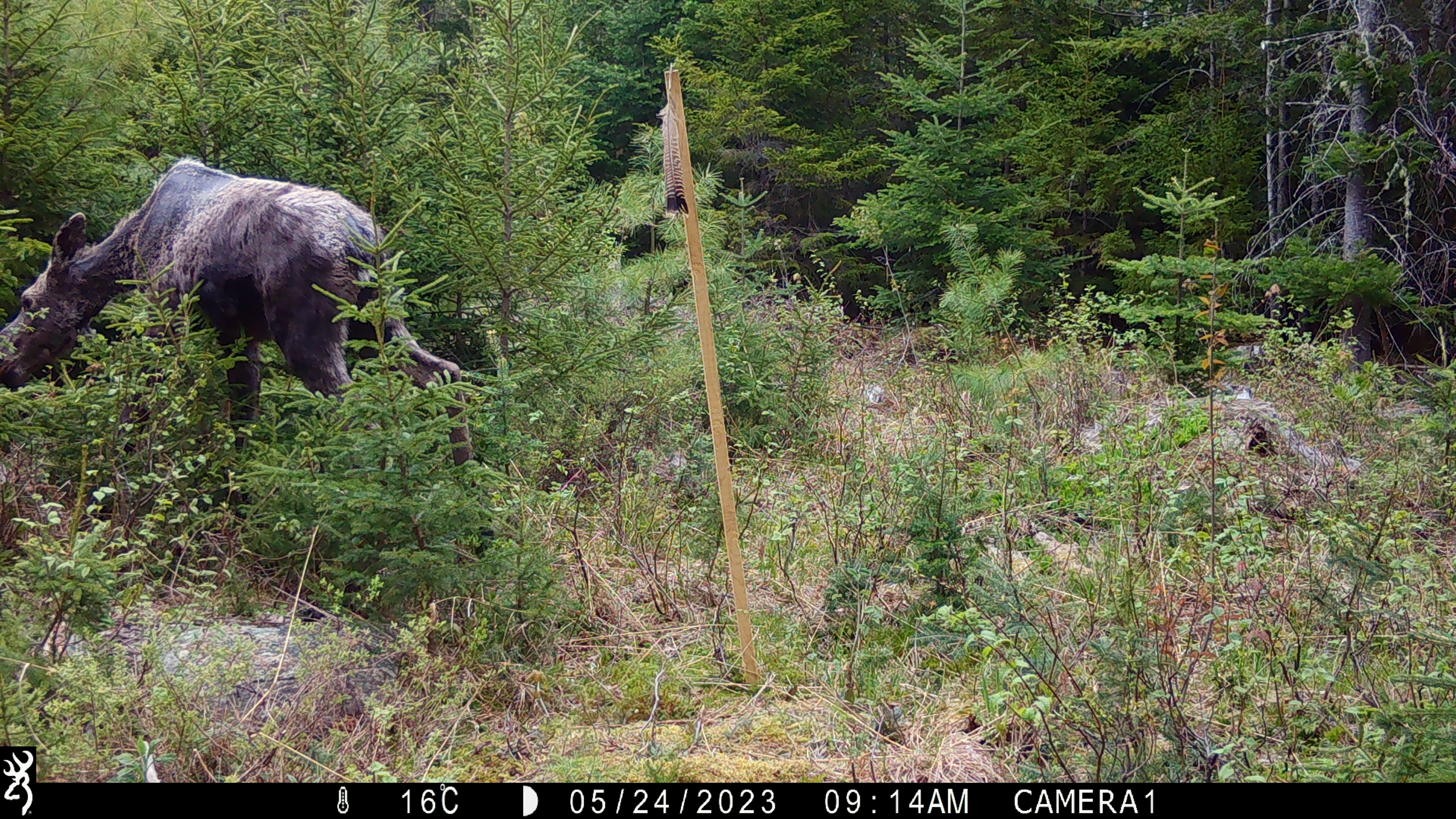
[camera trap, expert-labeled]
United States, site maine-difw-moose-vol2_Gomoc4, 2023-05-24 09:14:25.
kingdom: Animalia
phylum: Chordata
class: Mammalia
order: Artiodactyla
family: Cervidae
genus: Alces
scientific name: Alces alces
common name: moose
Moose (Alces alces).